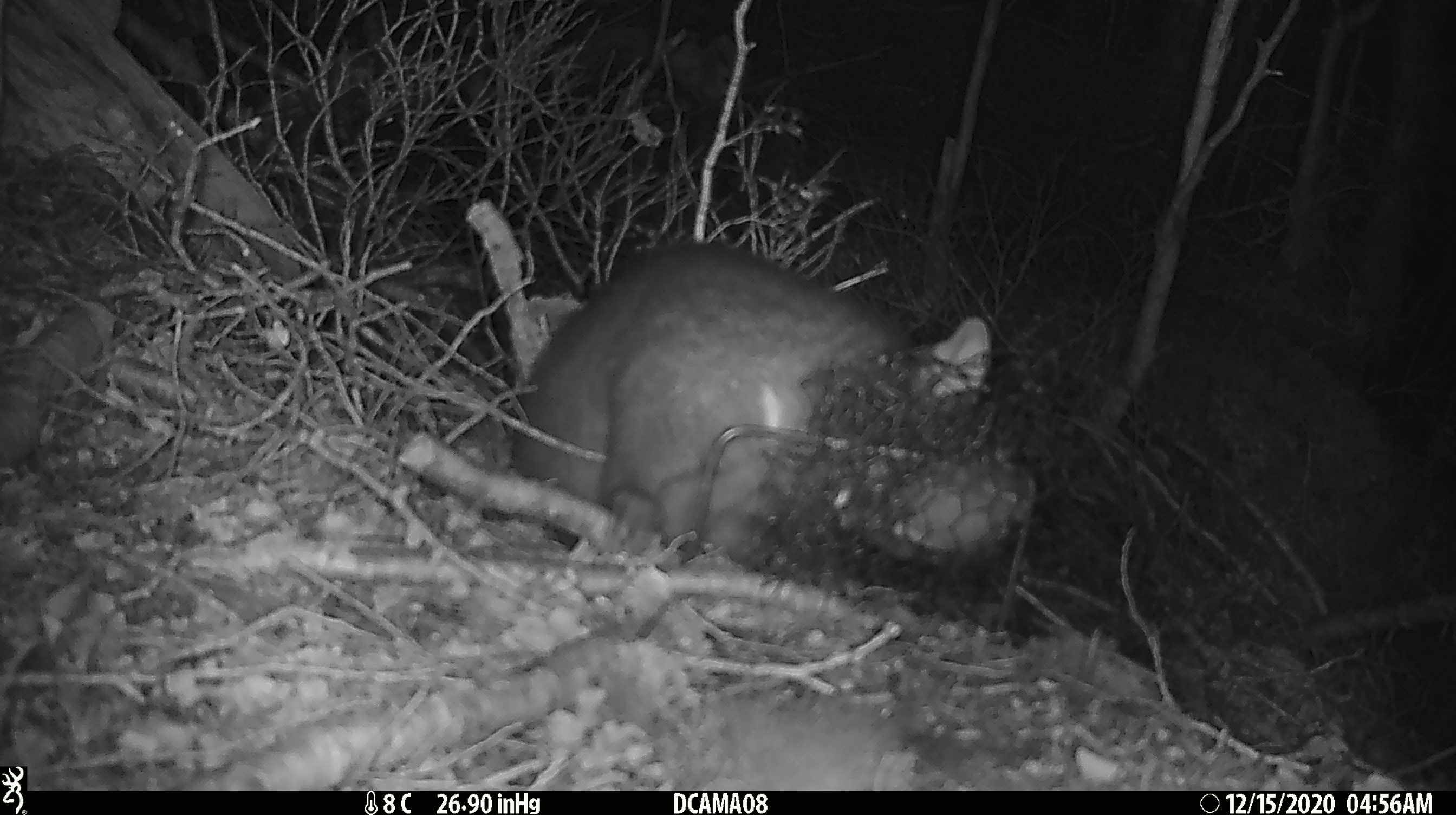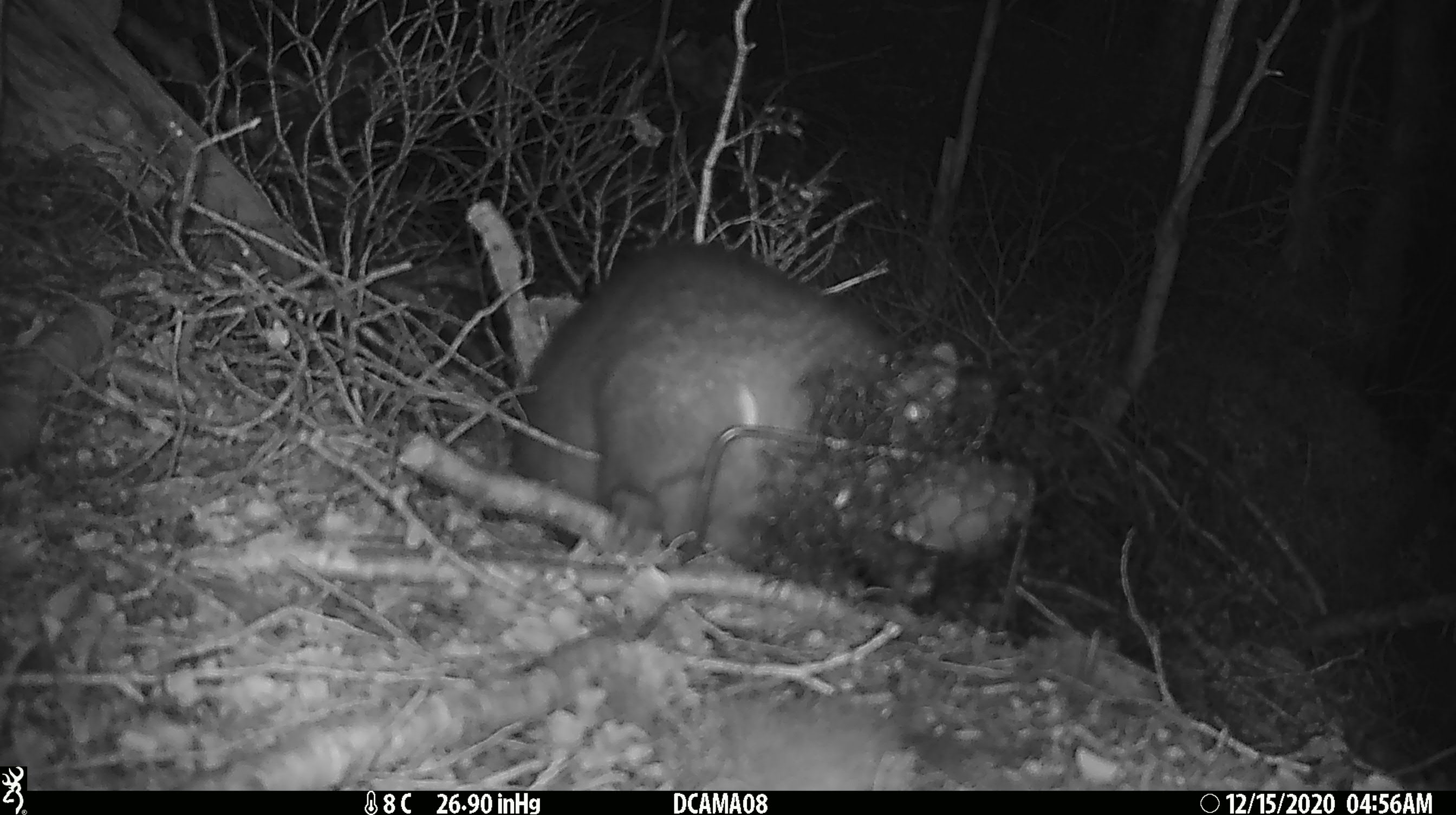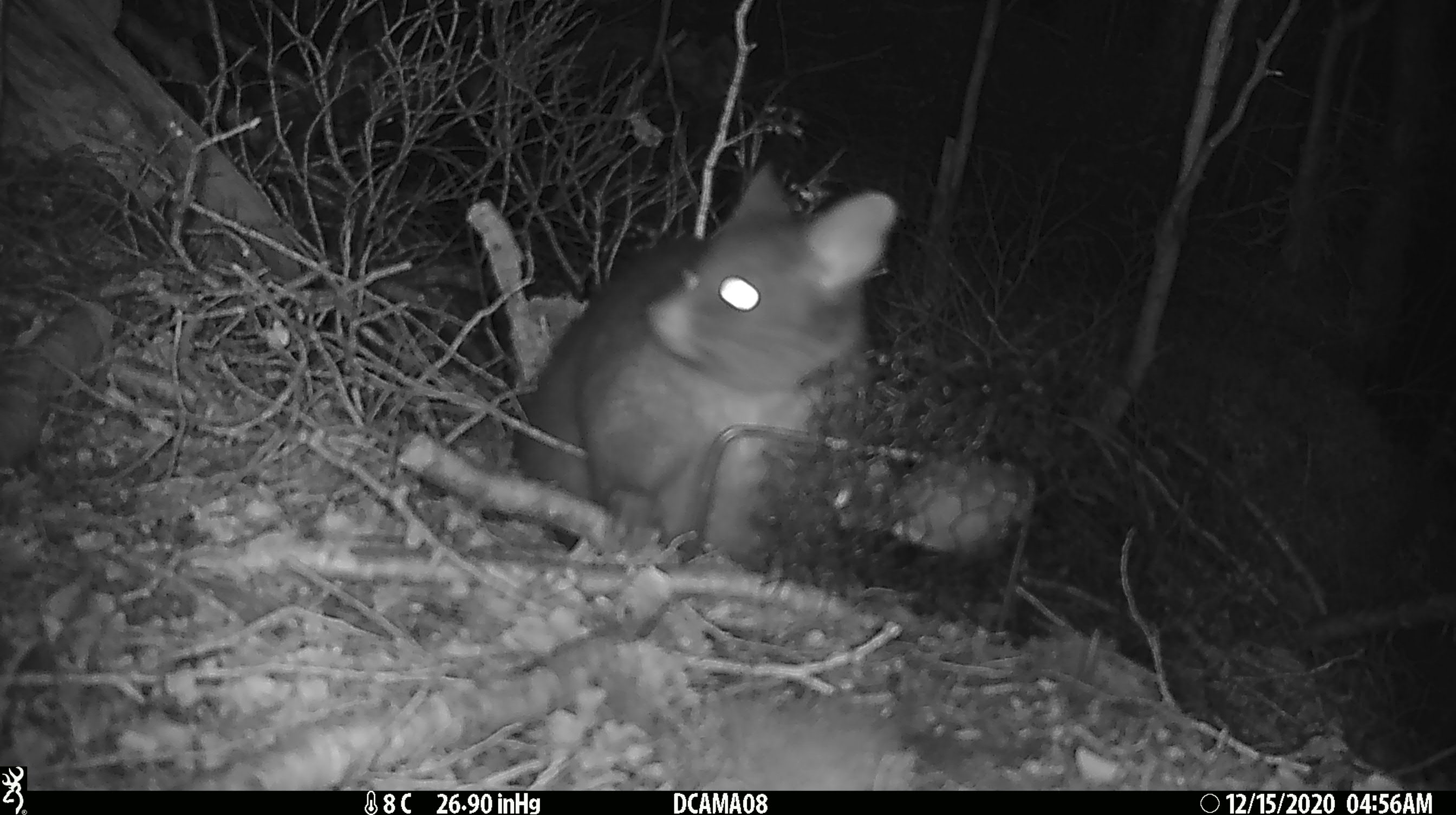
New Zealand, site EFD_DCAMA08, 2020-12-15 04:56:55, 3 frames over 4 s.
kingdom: Animalia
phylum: Chordata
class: Mammalia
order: Diprotodontia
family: Phalangeridae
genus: Trichosurus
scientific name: Trichosurus vulpecula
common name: common brushtail possum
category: possum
Possum (common brushtail possum) (Trichosurus vulpecula).